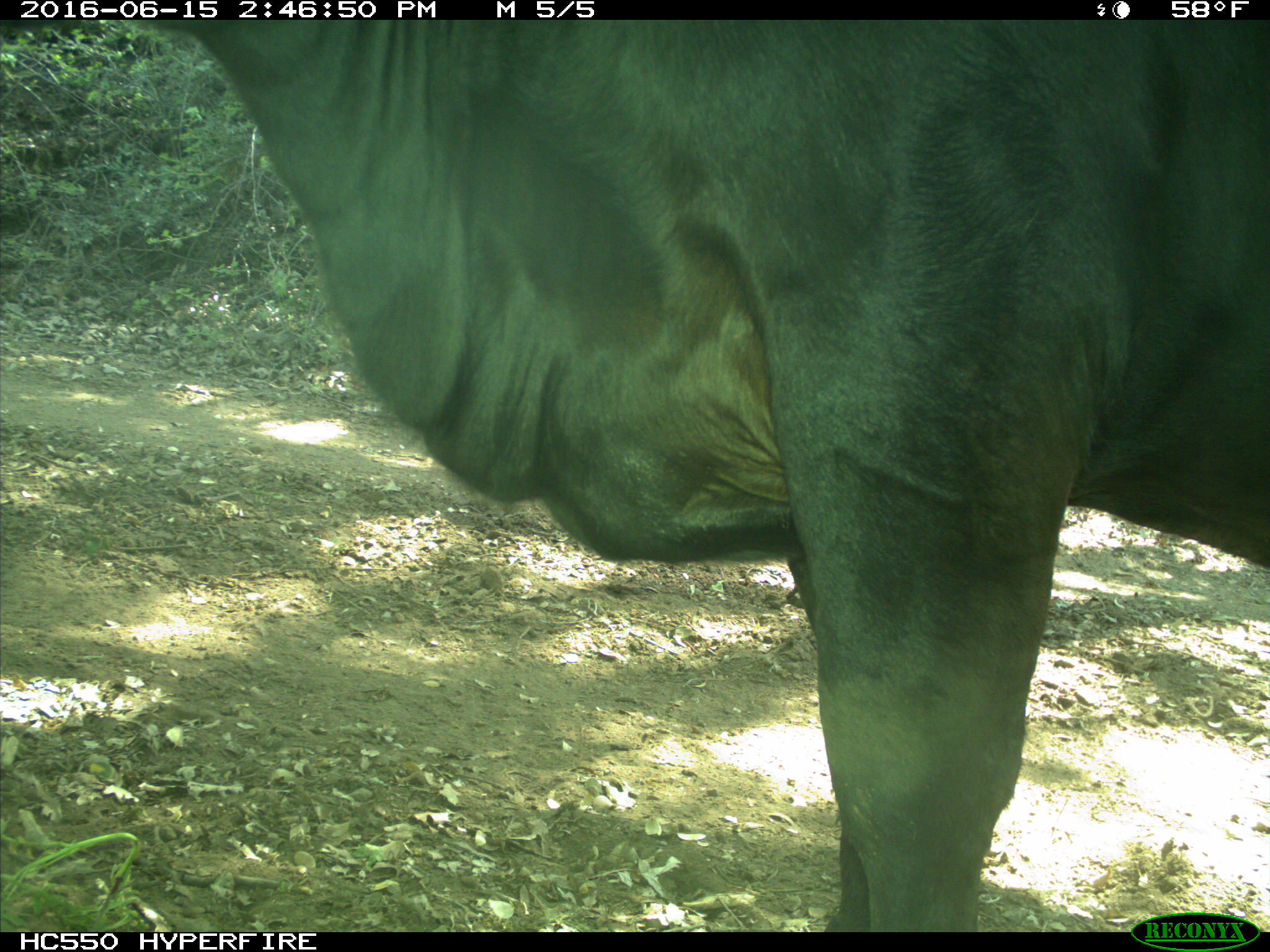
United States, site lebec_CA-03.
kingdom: Animalia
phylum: Chordata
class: Mammalia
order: Artiodactyla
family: Bovidae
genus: Bos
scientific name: Bos taurus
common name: domestic cow